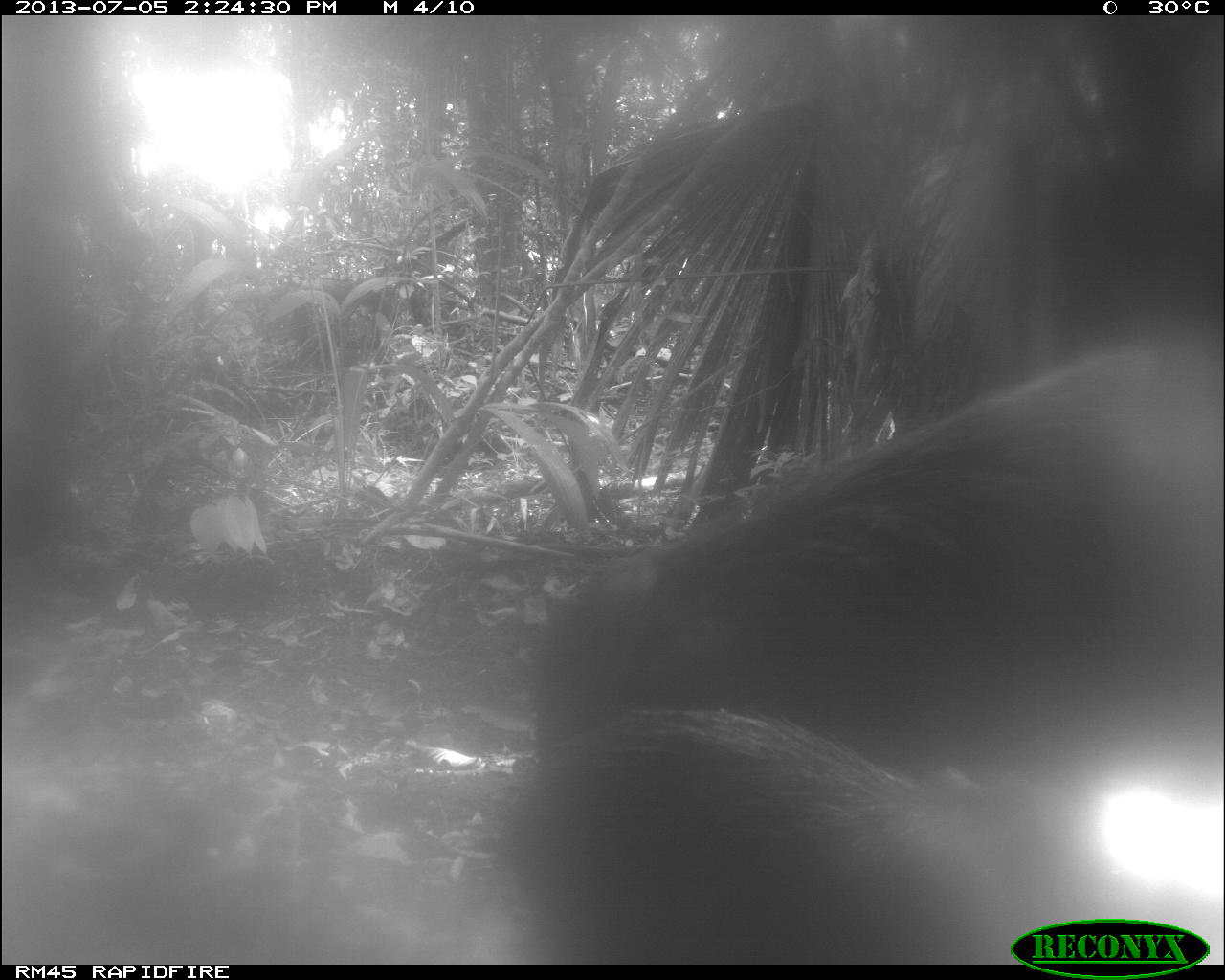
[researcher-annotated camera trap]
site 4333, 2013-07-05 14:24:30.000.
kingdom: Animalia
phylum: Chordata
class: Mammalia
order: Artiodactyla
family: Tayassuidae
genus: Tayassu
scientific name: Tayassu pecari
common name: white-lipped peccary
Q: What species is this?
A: Tayassu pecari (white-lipped peccary).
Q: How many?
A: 2.